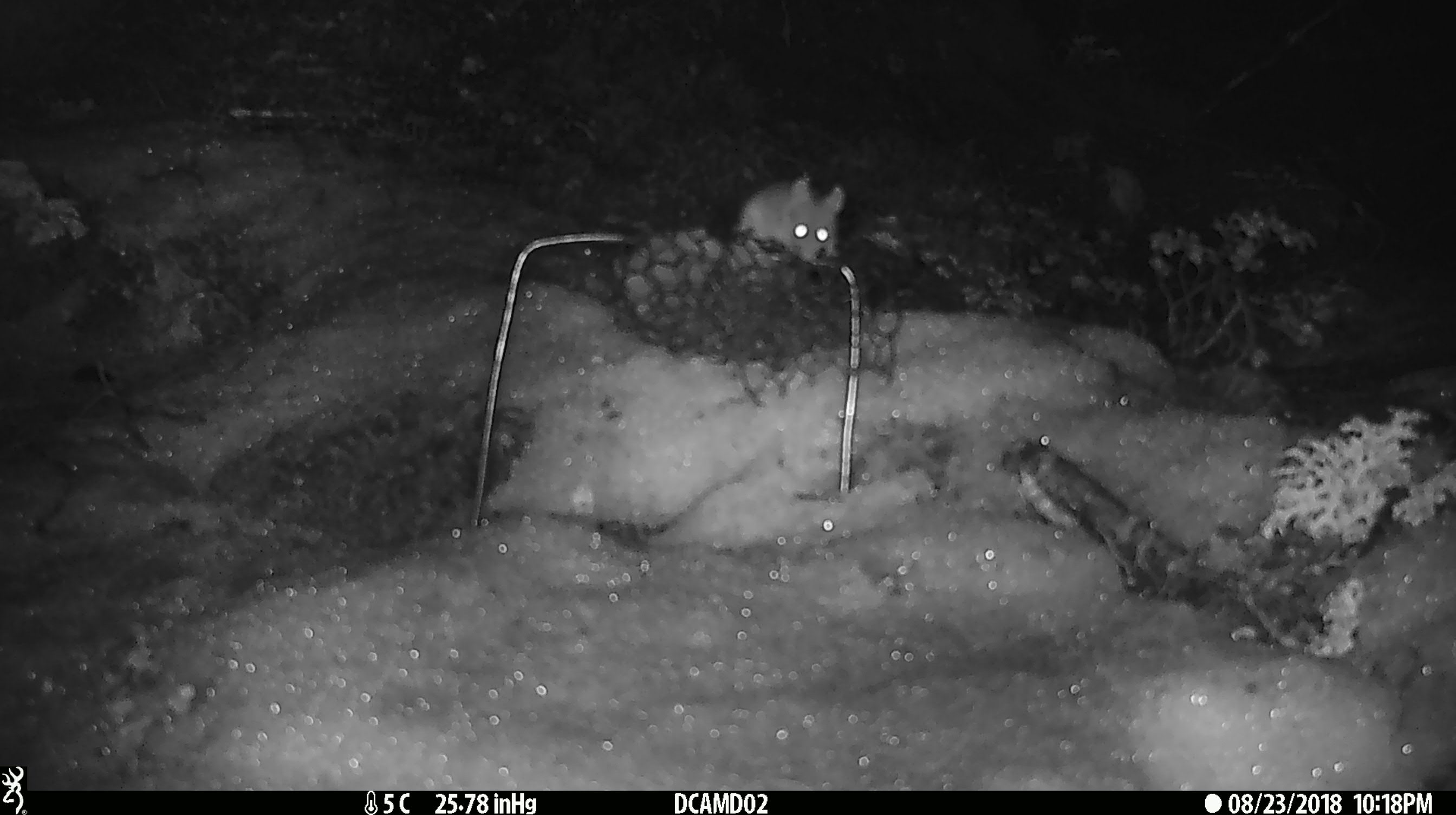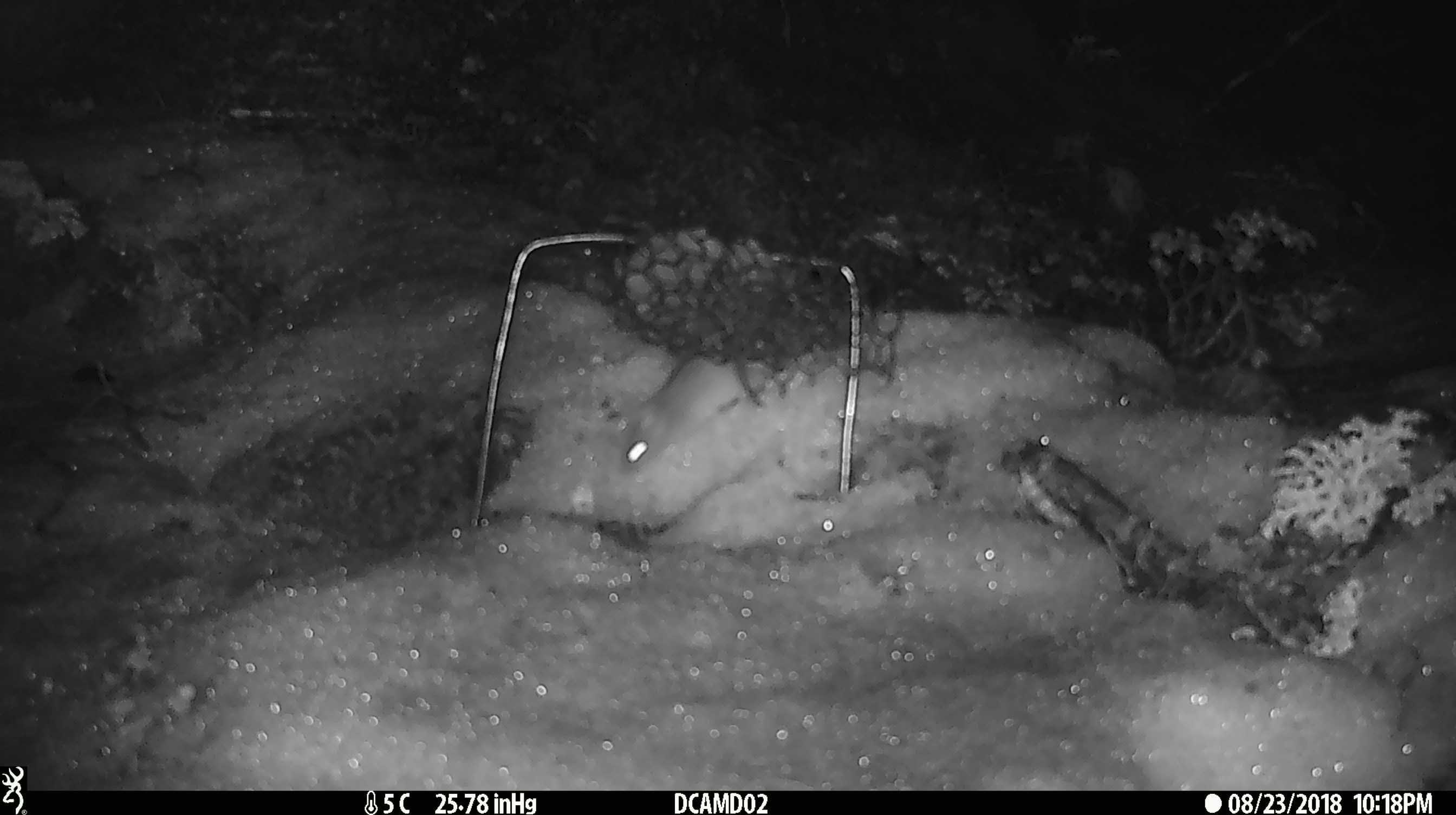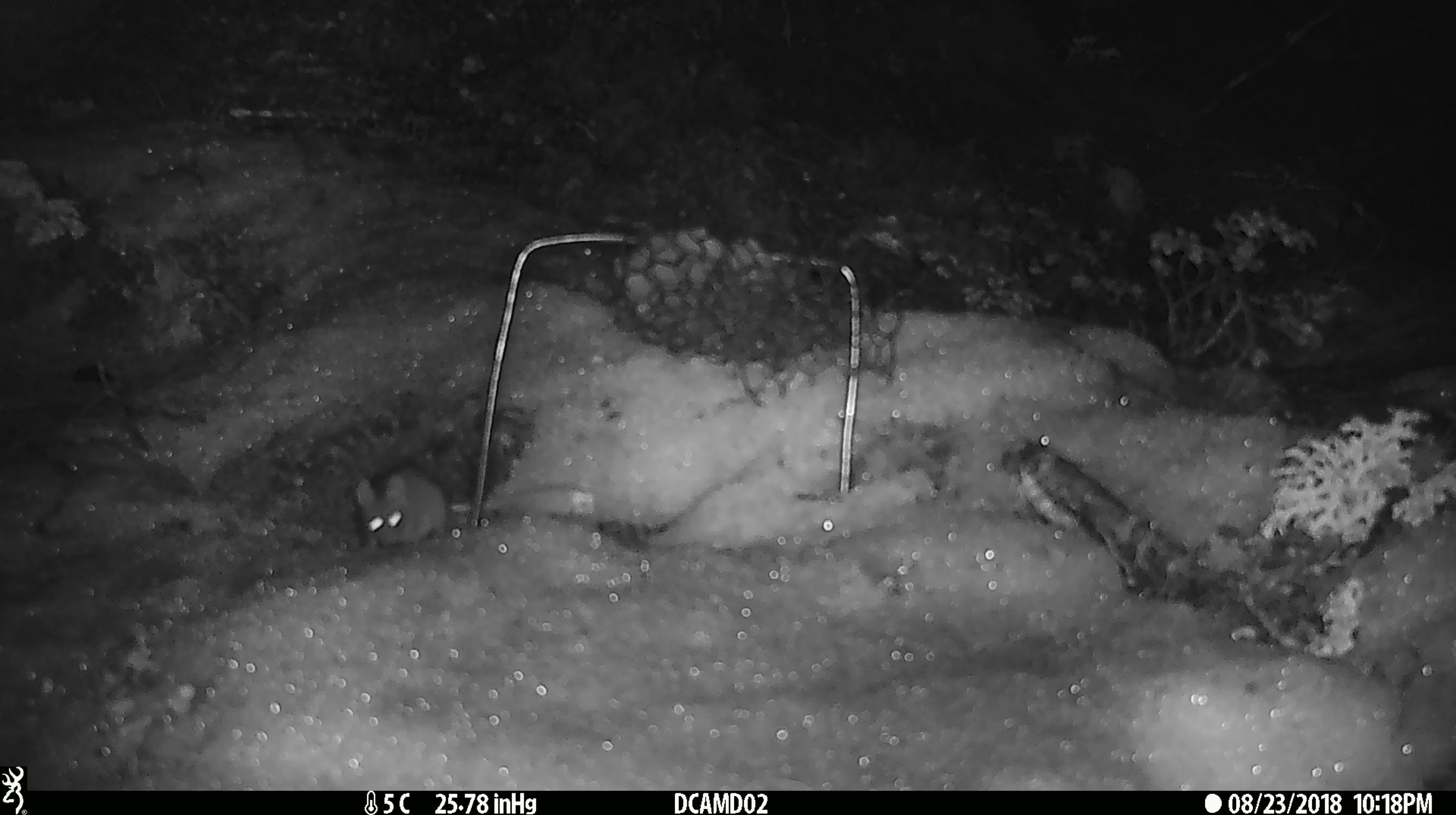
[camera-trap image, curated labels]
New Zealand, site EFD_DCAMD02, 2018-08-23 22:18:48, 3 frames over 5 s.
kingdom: Animalia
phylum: Chordata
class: Mammalia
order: Rodentia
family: Muridae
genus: Mus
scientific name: Mus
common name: mouse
Mouse (Mus).